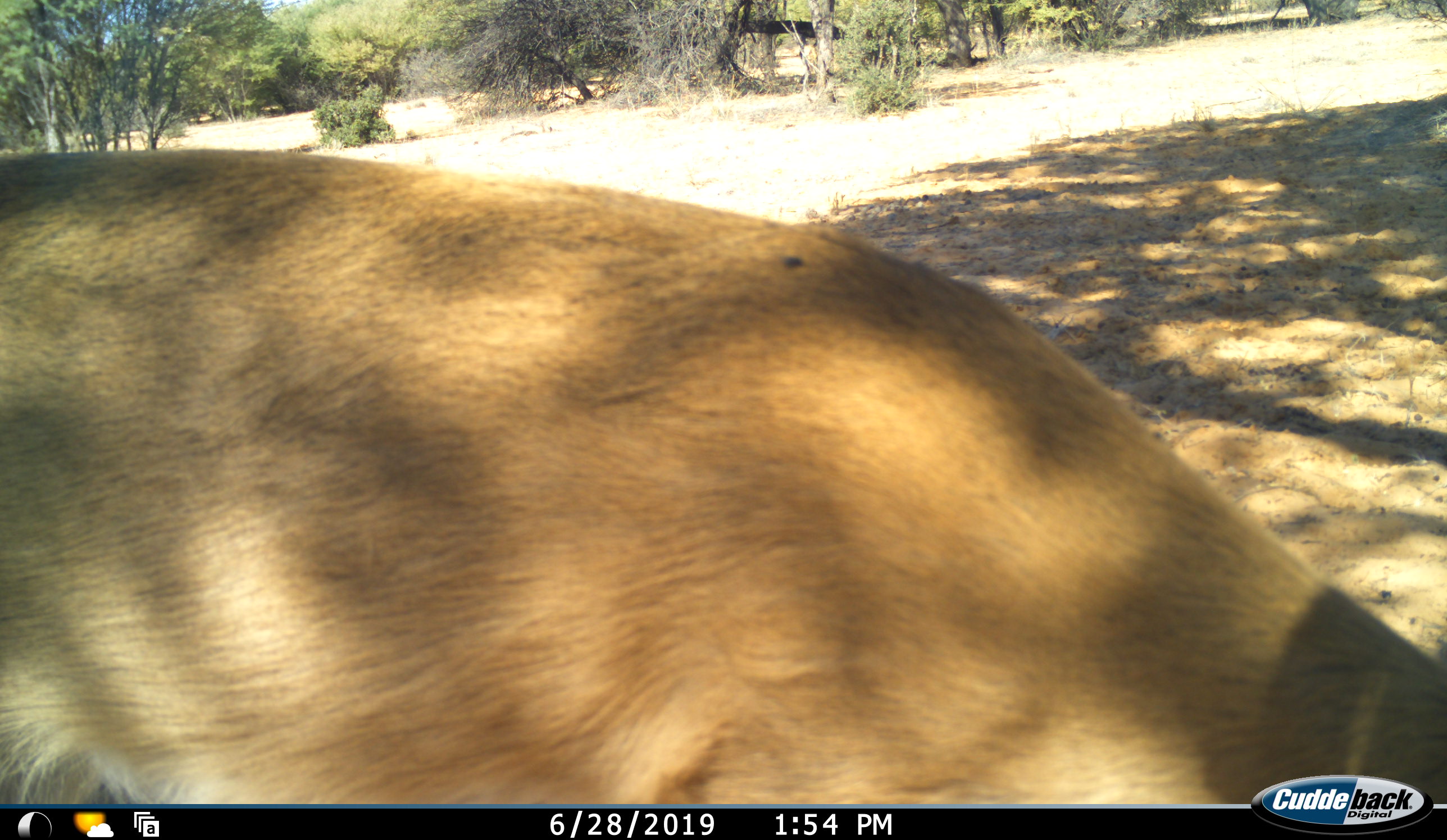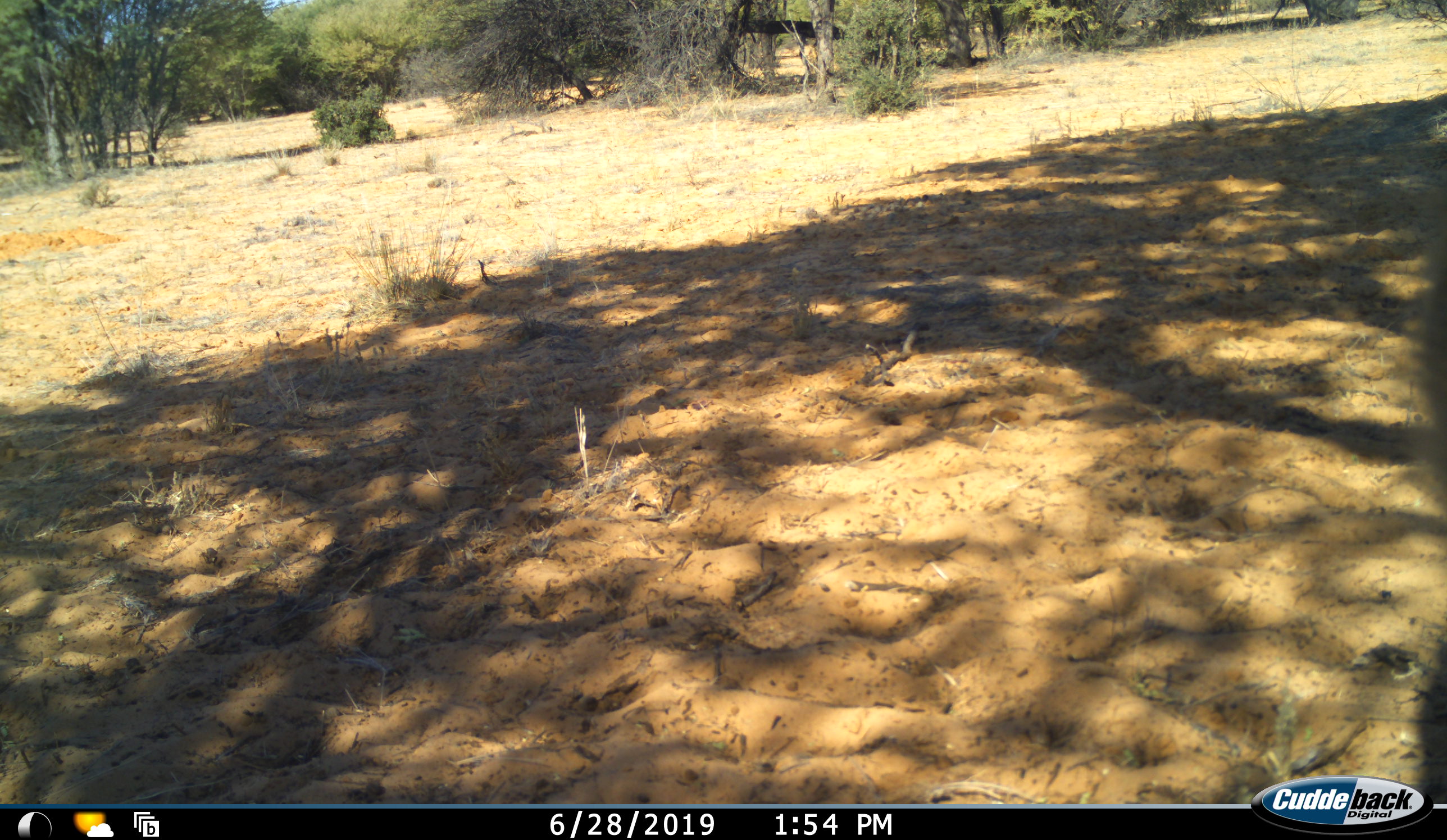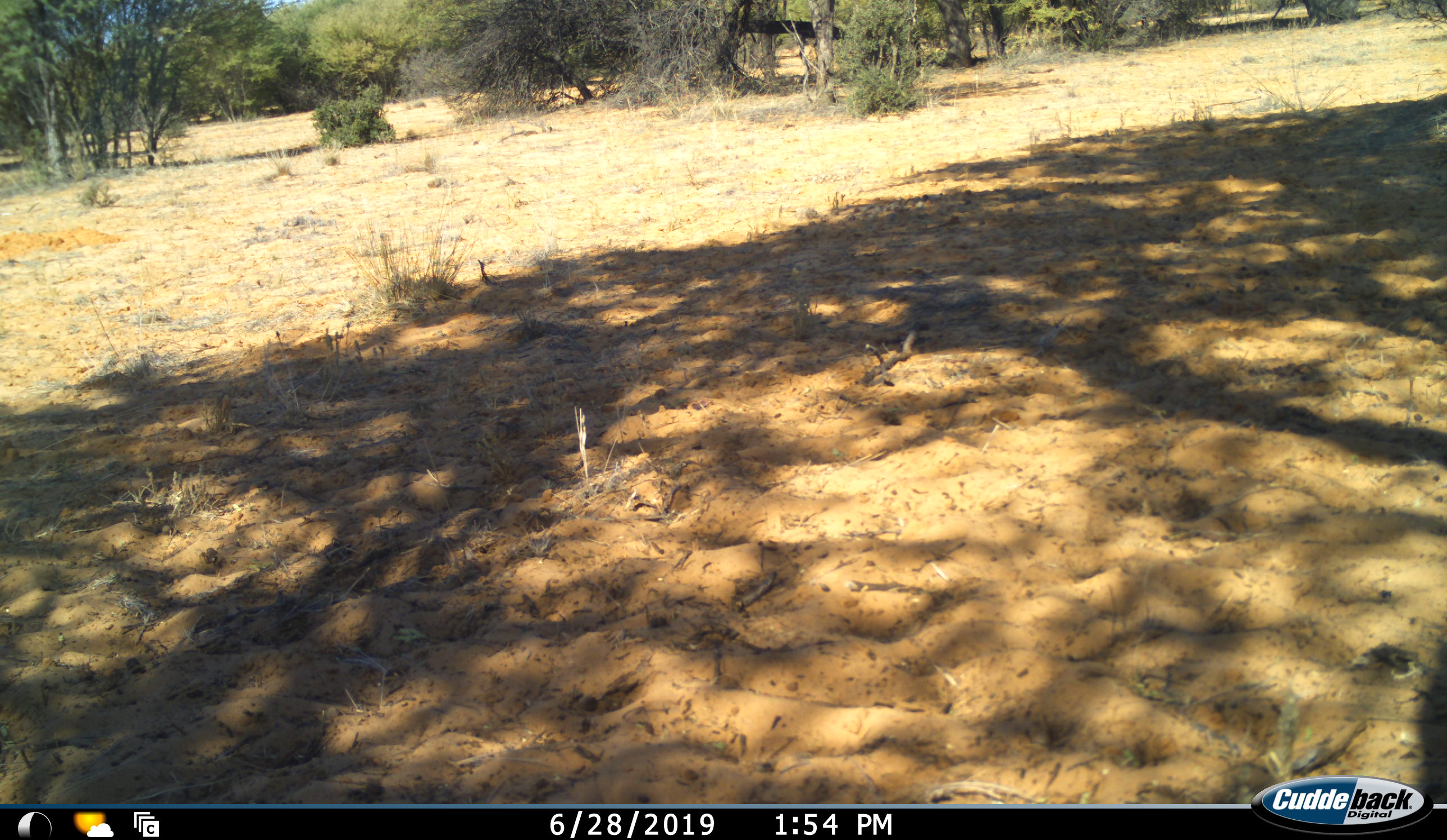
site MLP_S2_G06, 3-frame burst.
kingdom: Animalia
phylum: Chordata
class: Mammalia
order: Artiodactyla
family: Bovidae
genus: Raphicerus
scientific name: Raphicerus campestris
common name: steenbok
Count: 1.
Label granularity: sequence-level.